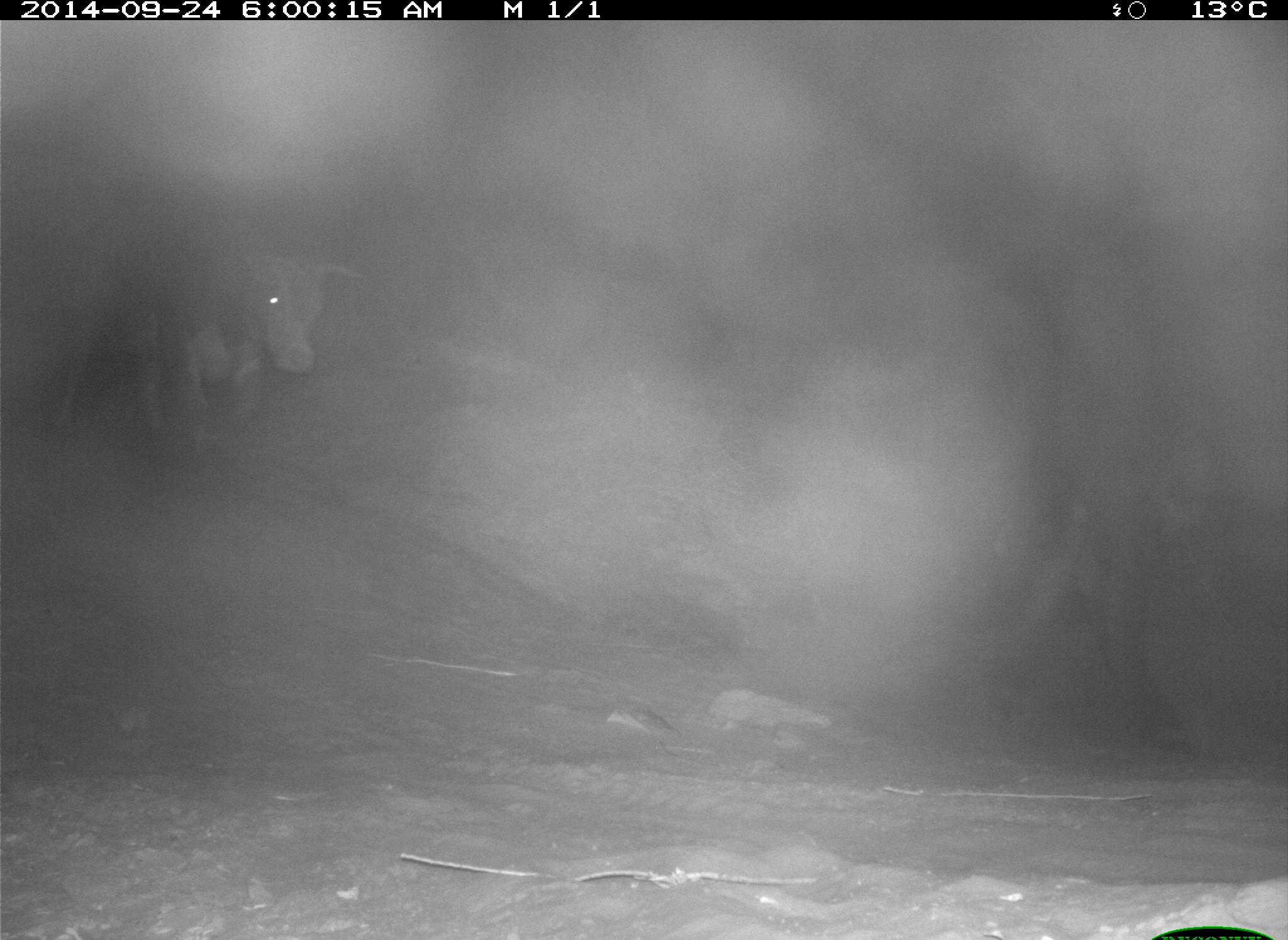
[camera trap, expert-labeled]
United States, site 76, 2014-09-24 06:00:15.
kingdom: Animalia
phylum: Chordata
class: Mammalia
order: Artiodactyla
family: Bovidae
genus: Bos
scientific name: Bos taurus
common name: cow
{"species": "cow (Bos taurus)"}